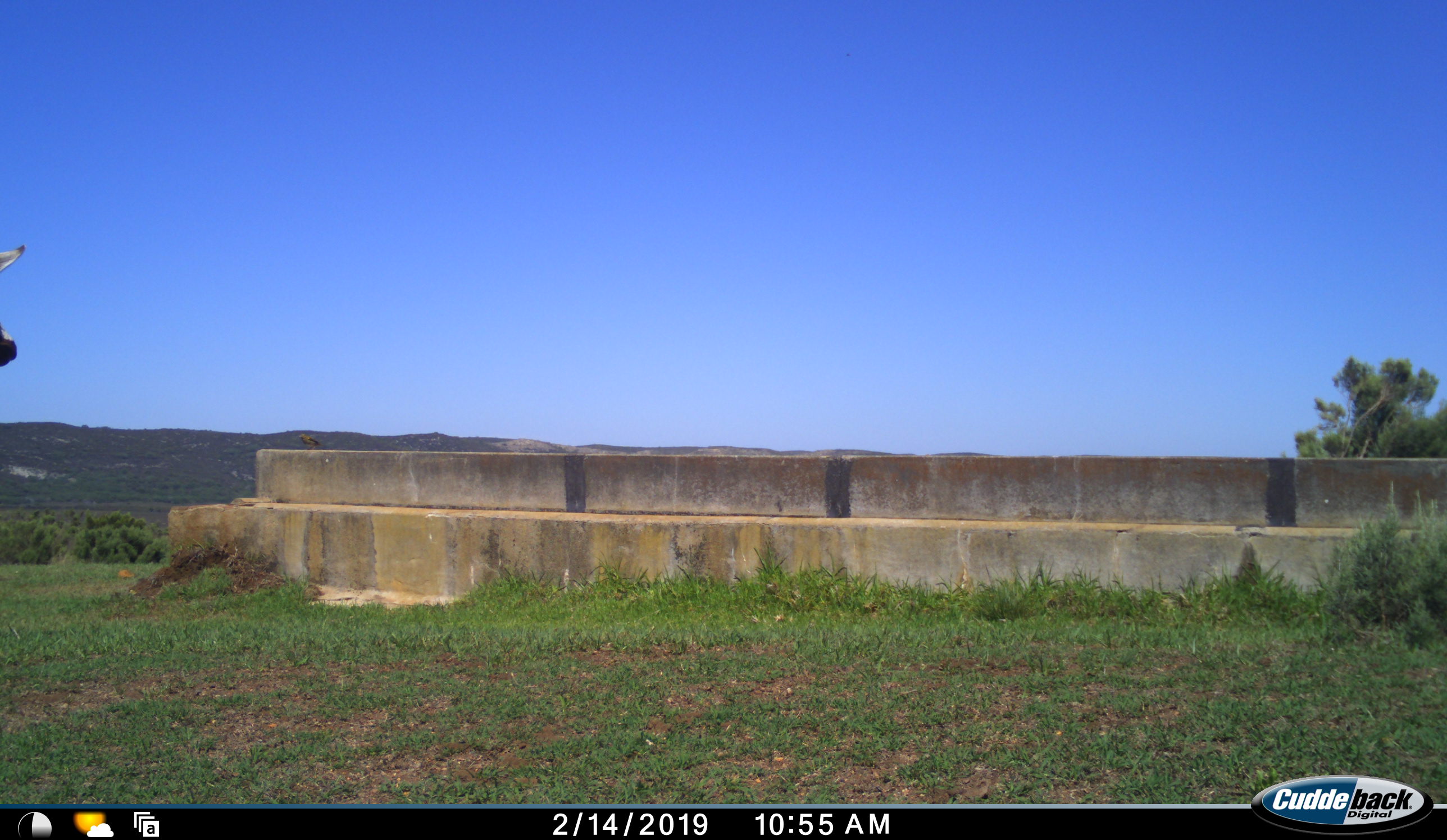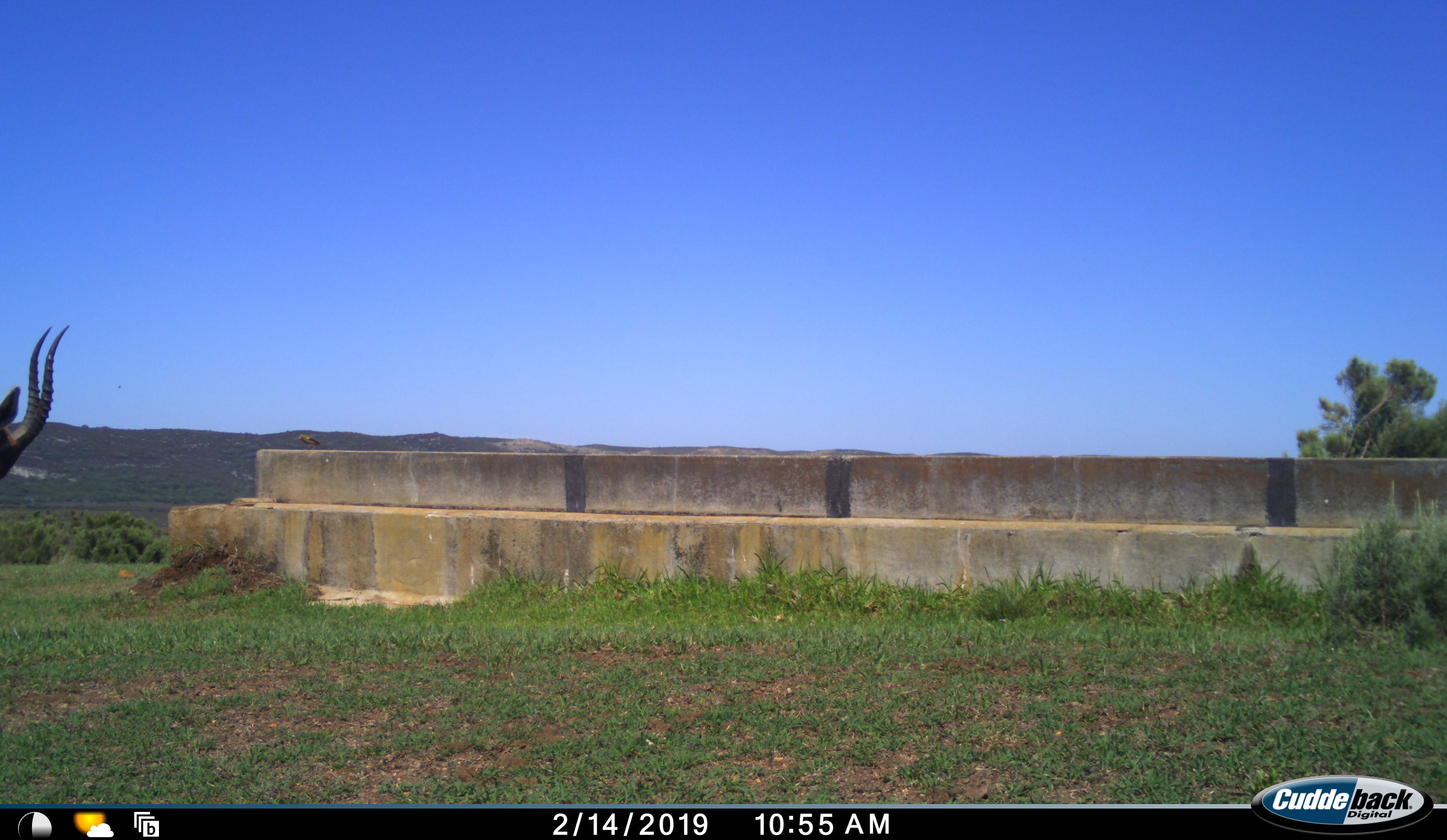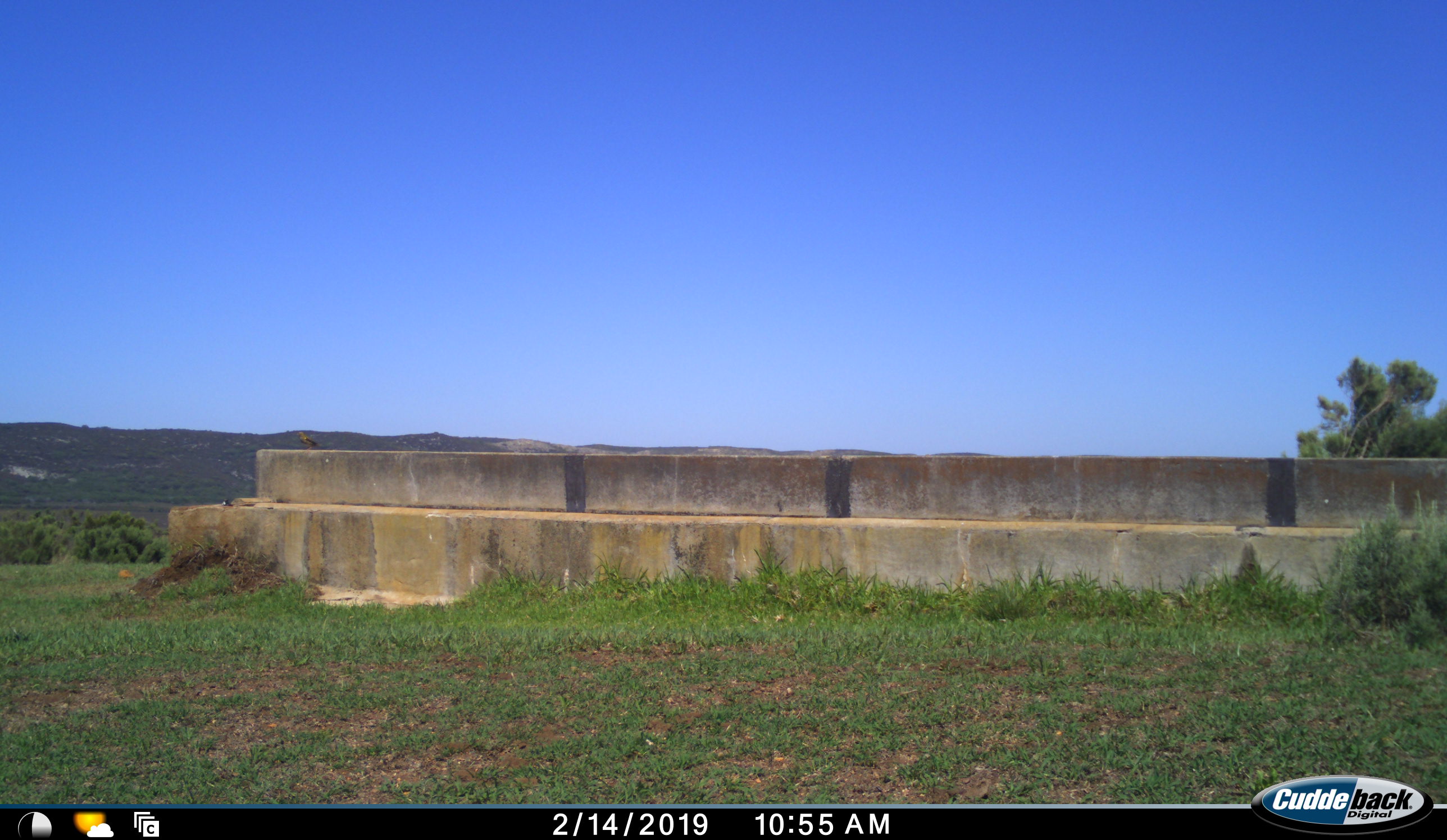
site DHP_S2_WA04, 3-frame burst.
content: unidentified animal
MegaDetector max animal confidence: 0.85